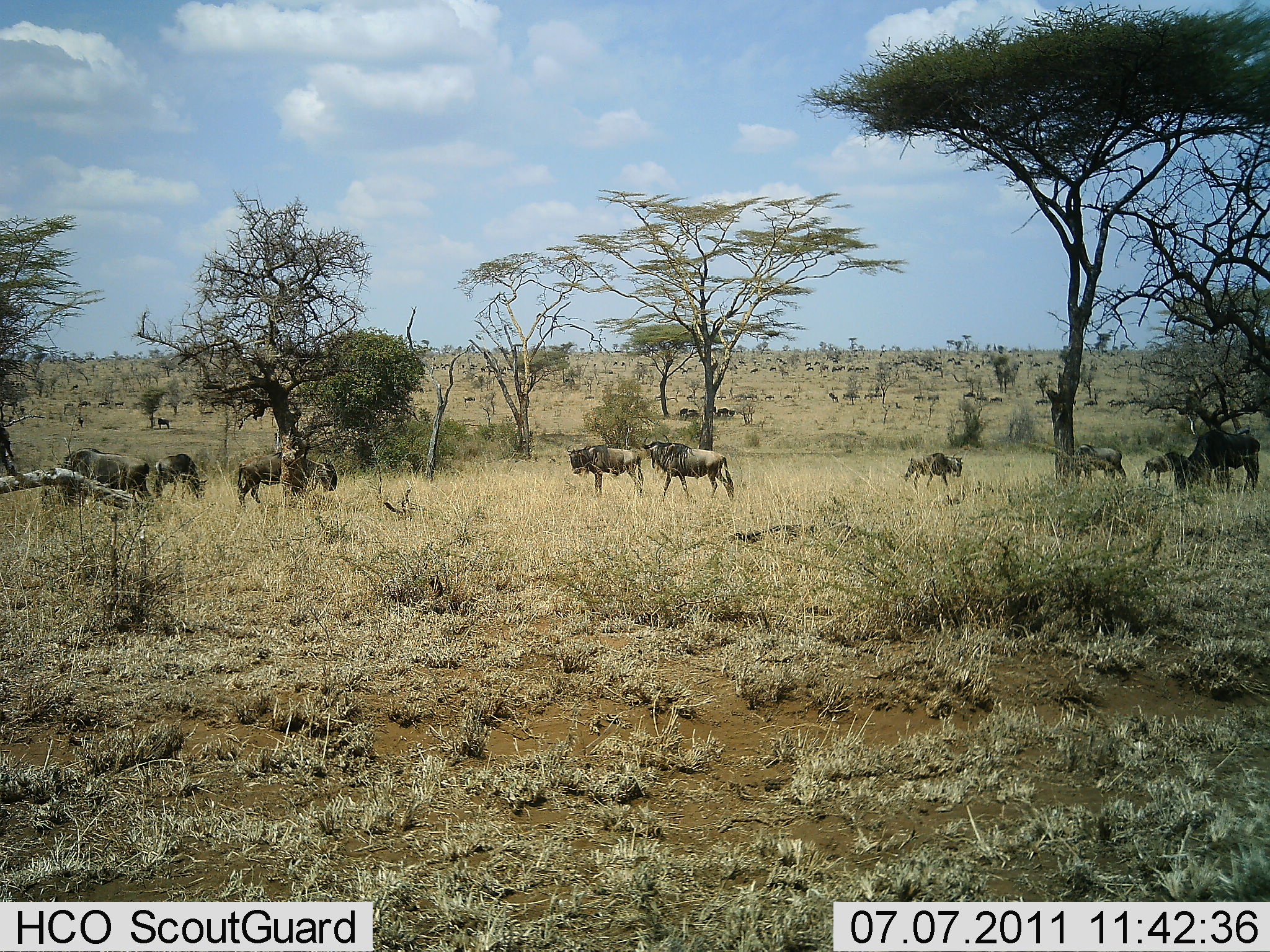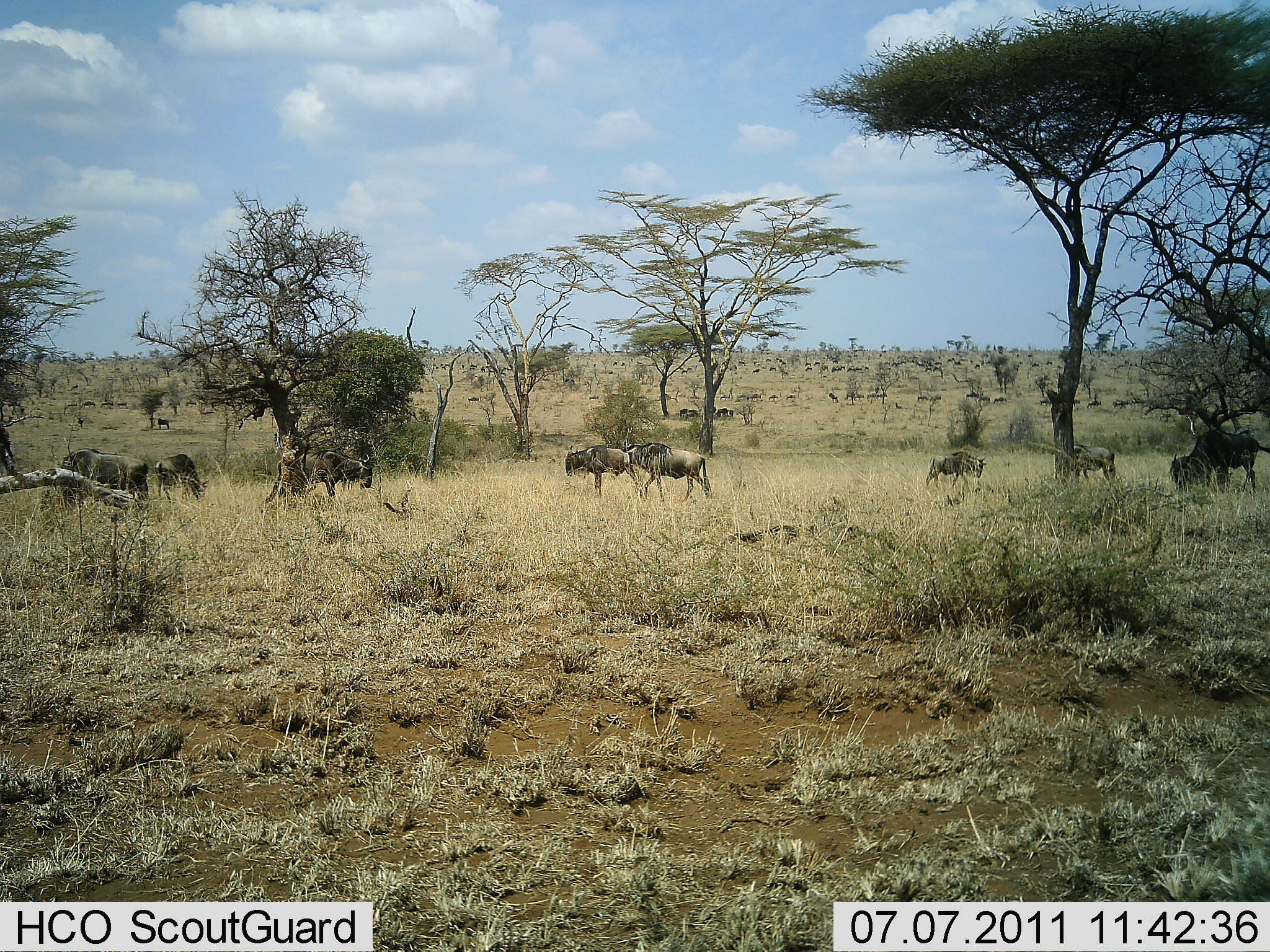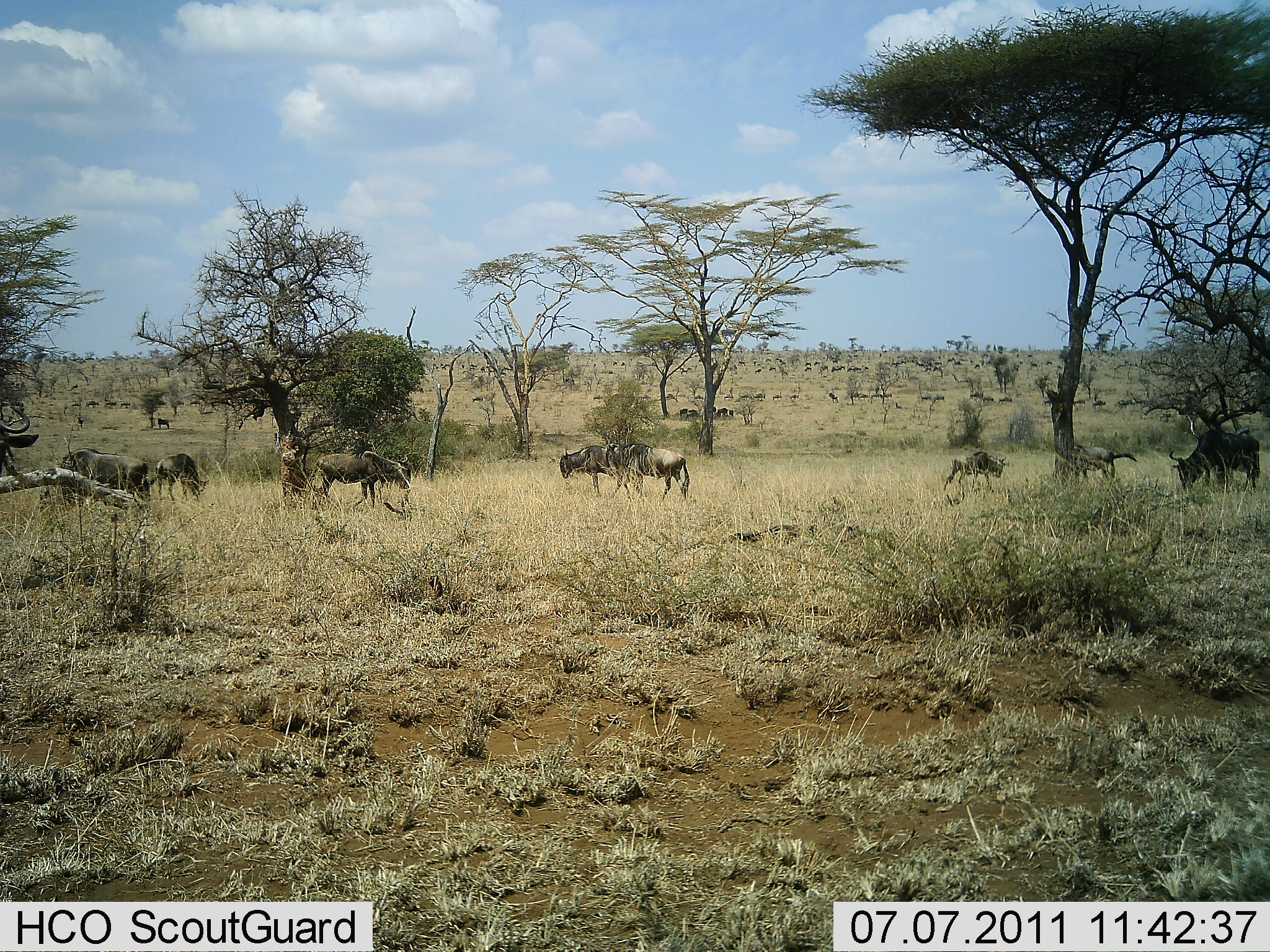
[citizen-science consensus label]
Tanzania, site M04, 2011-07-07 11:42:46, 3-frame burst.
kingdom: Animalia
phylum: Chordata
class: Mammalia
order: Artiodactyla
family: Bovidae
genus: Connochaetes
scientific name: Connochaetes taurinus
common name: blue wildebeest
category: wildebeest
Wildebeest (blue wildebeest) (Connochaetes taurinus), count 51+. Behavior (volunteer vote fractions): standing 50%, resting 0%, moving 92%, interacting 0%. Young present (vote fraction): 0%. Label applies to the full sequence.